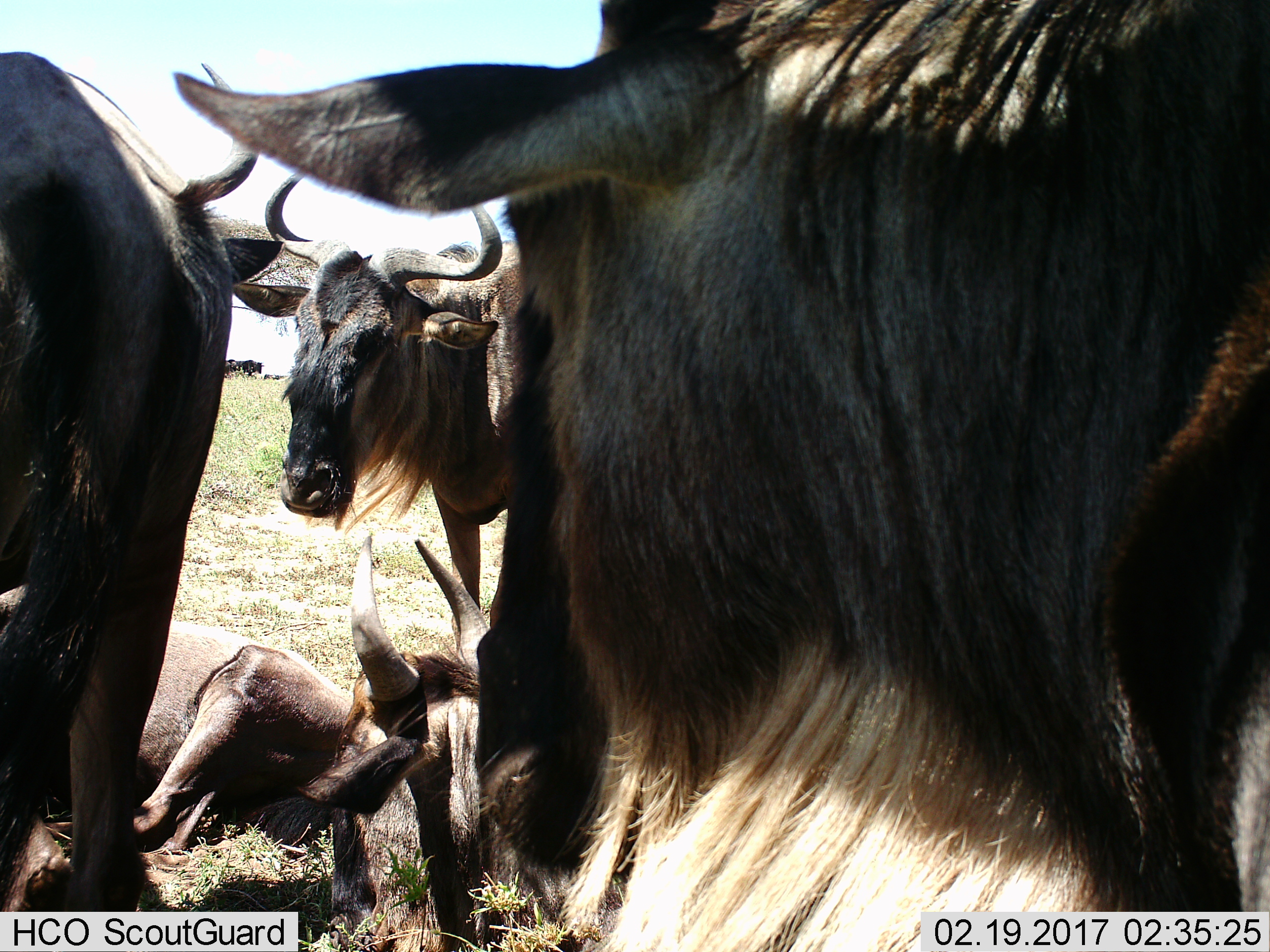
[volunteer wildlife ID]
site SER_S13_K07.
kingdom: Animalia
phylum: Chordata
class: Mammalia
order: Artiodactyla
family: Bovidae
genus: Connochaetes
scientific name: Connochaetes taurinus taurinus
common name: blue wildebeest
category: wildebeestblue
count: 5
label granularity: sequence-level